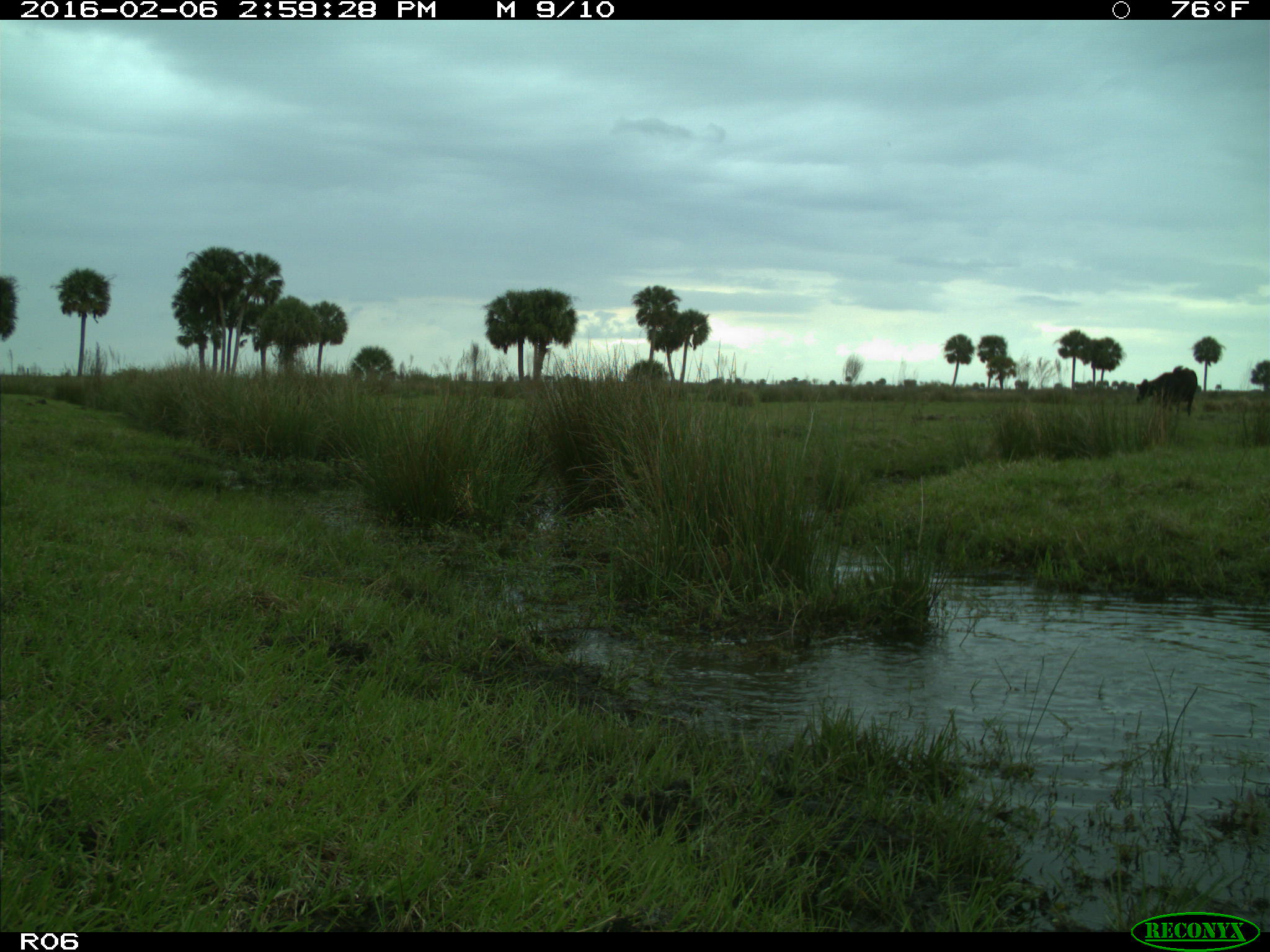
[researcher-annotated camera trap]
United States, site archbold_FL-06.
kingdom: Animalia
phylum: Chordata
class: Mammalia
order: Artiodactyla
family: Bovidae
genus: Bos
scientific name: Bos taurus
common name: domestic cow